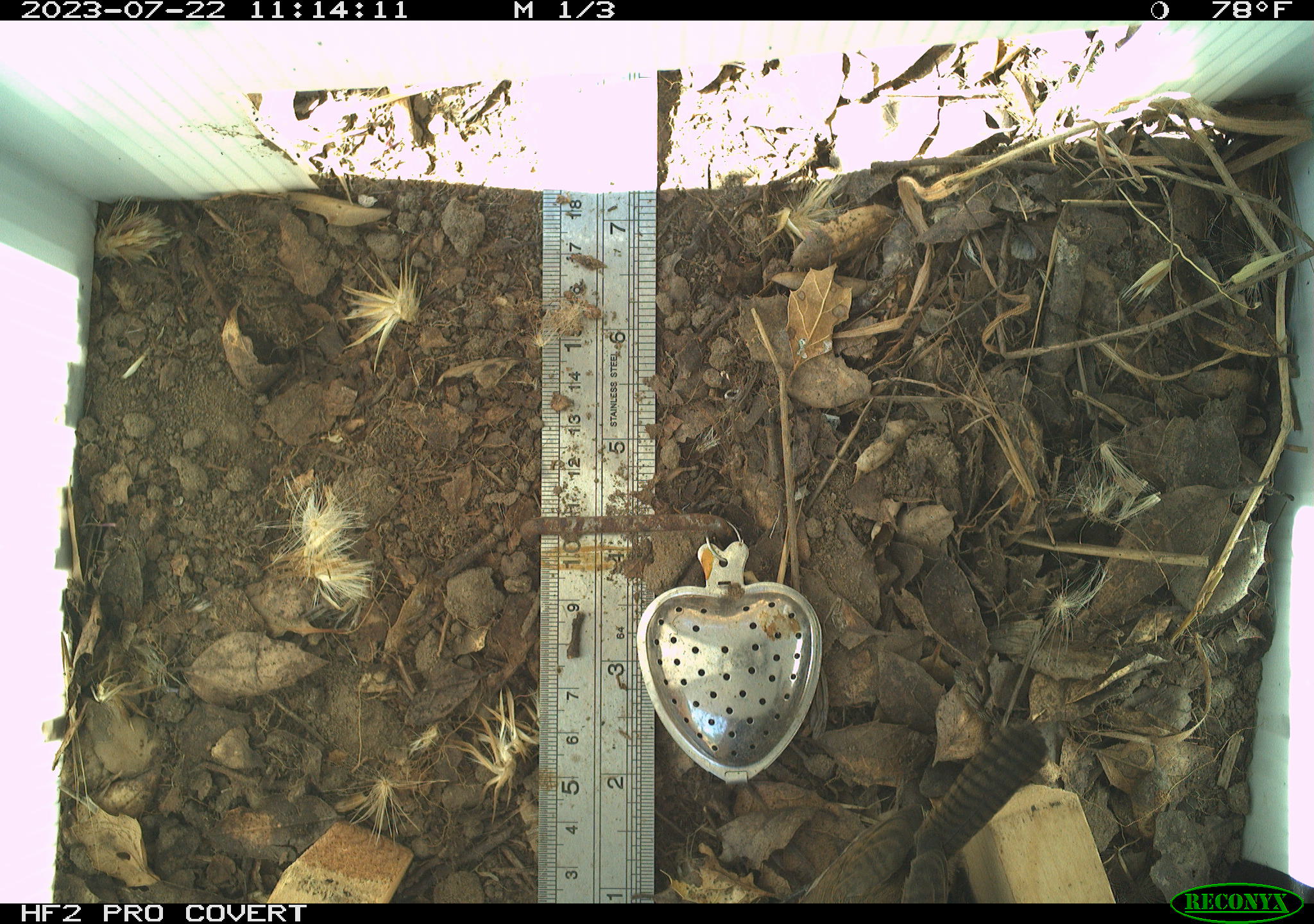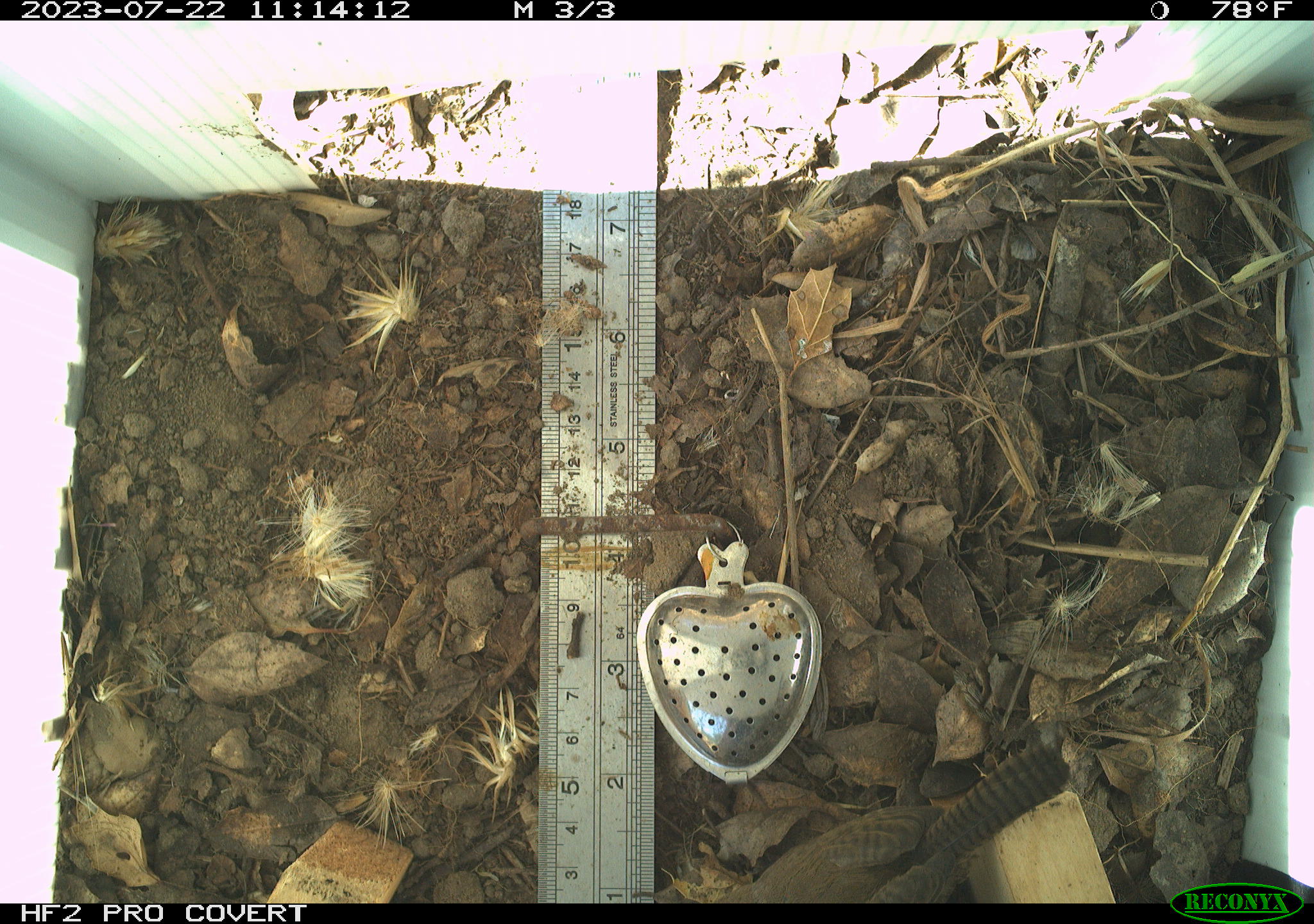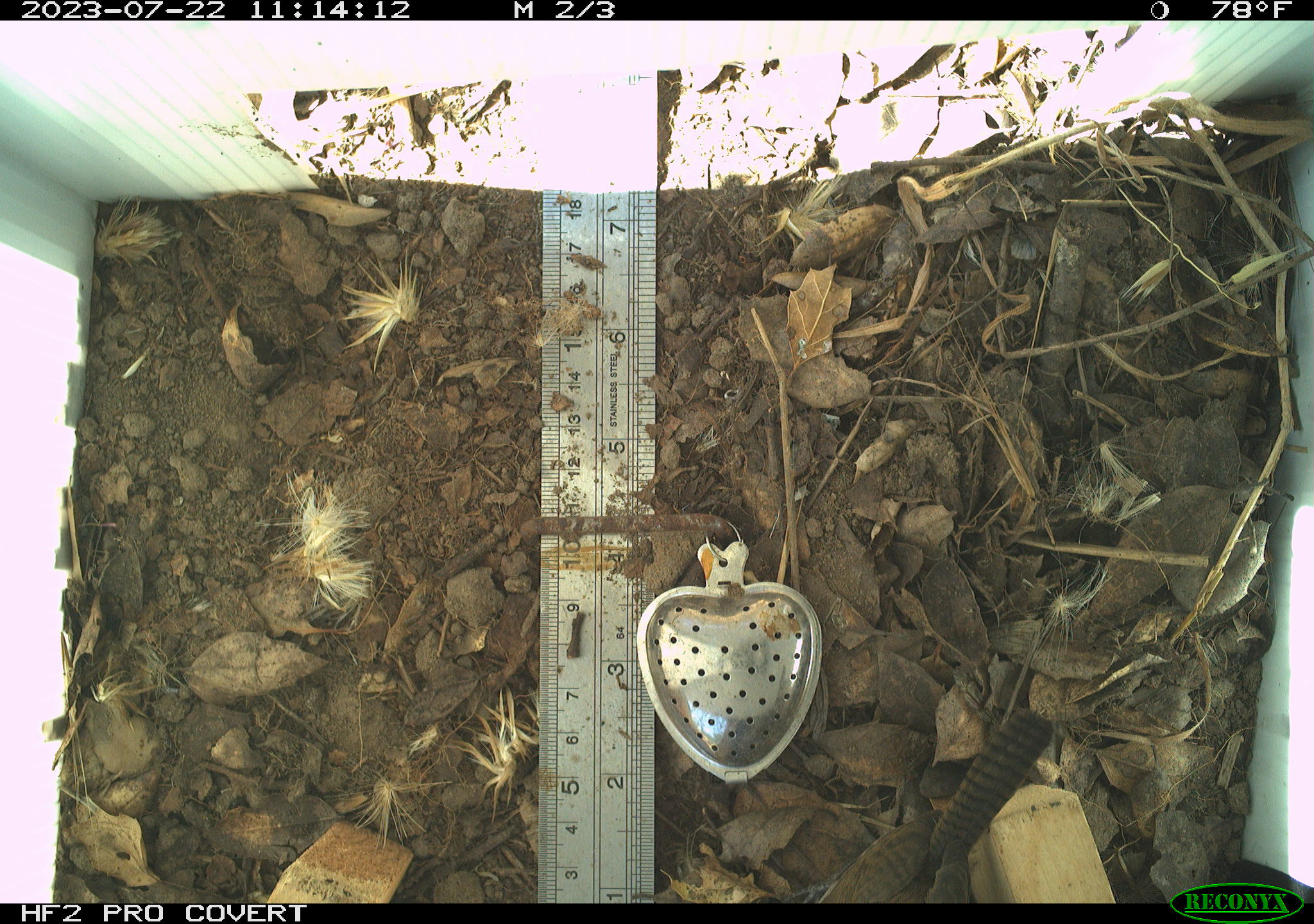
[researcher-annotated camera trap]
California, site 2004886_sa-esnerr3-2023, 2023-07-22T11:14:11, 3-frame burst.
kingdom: Animalia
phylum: Chordata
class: Aves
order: Passeriformes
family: Troglodytidae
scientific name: Troglodytidae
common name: wren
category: troglodytidae family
Troglodytidae family (wren) (Troglodytidae).